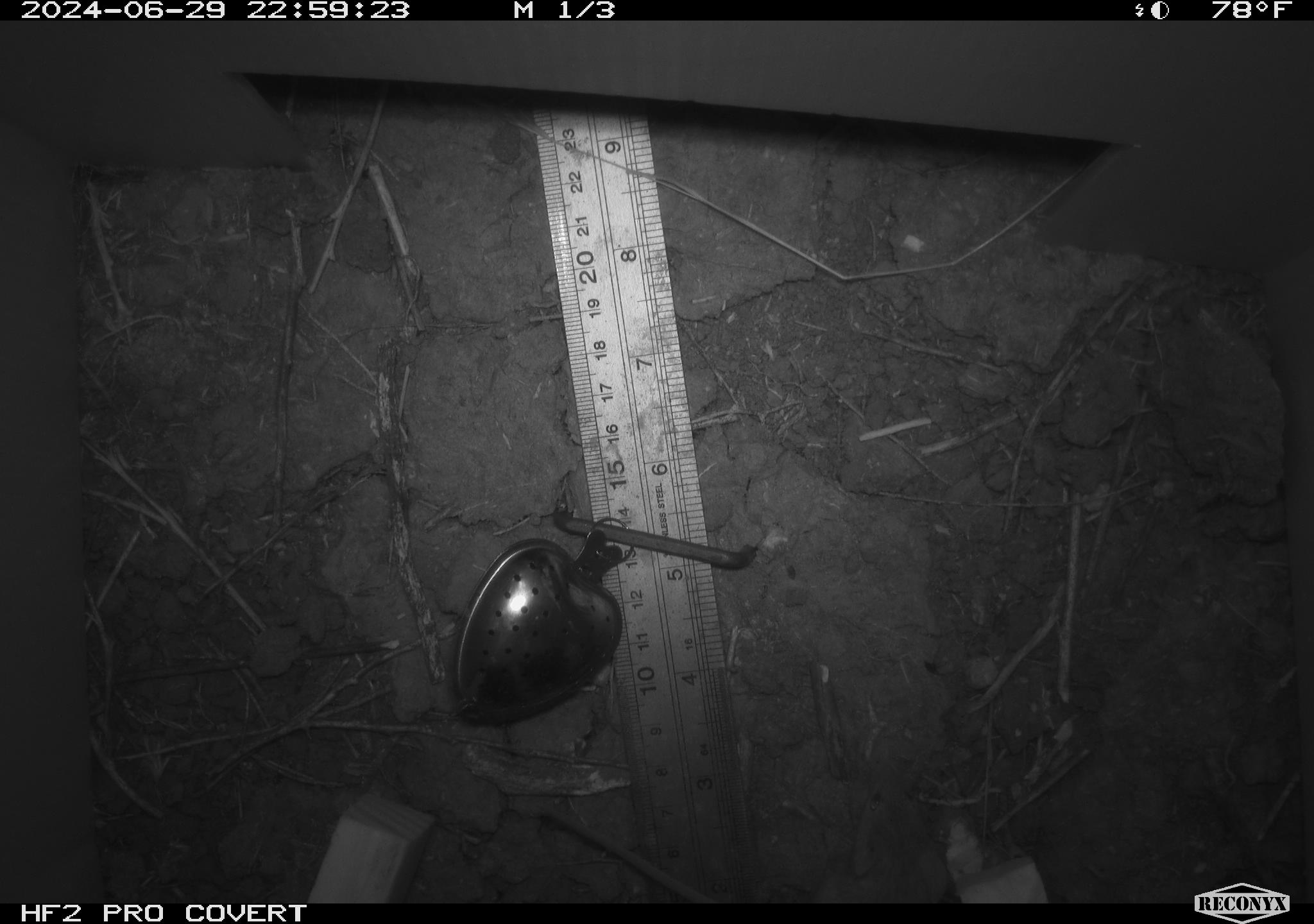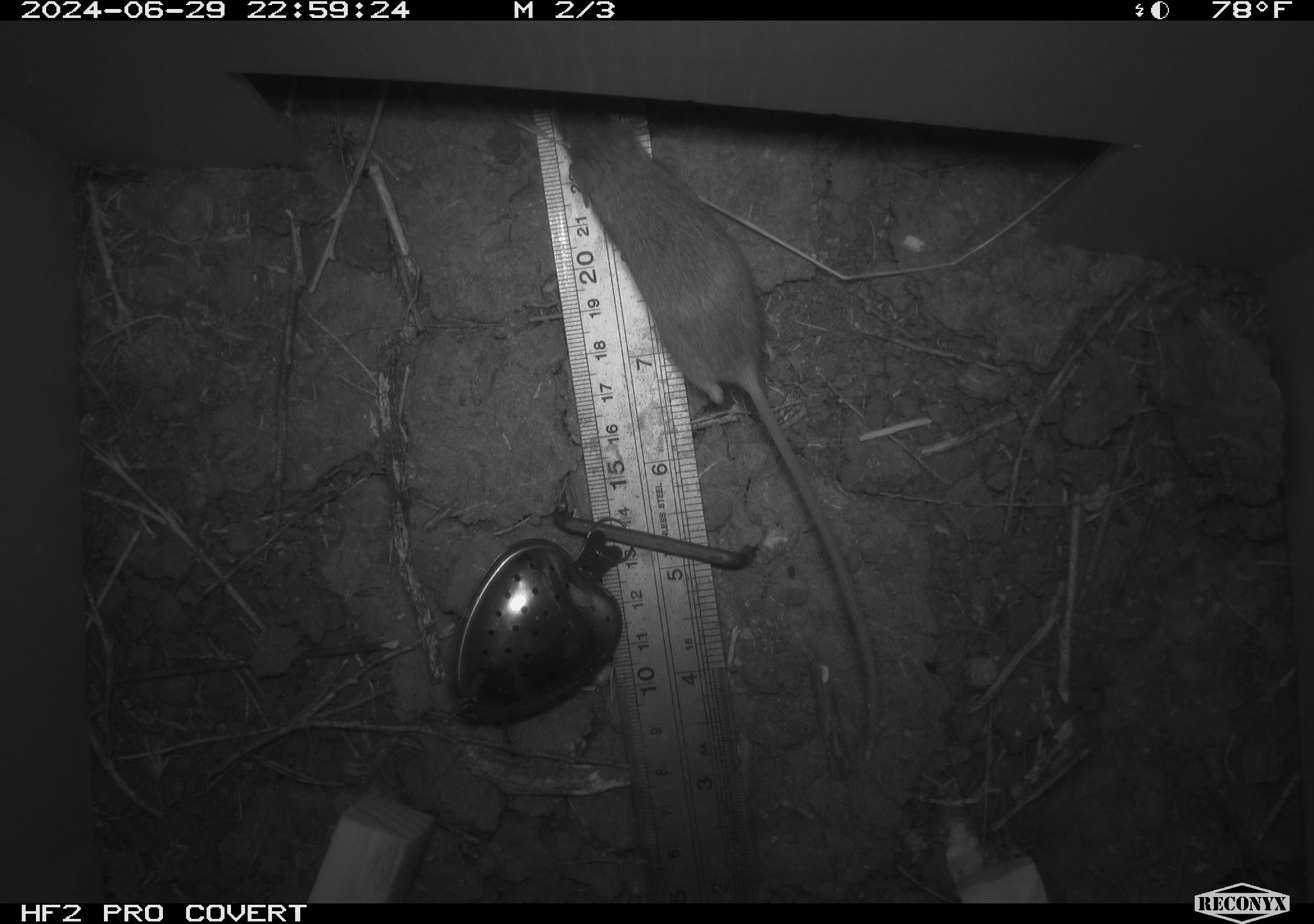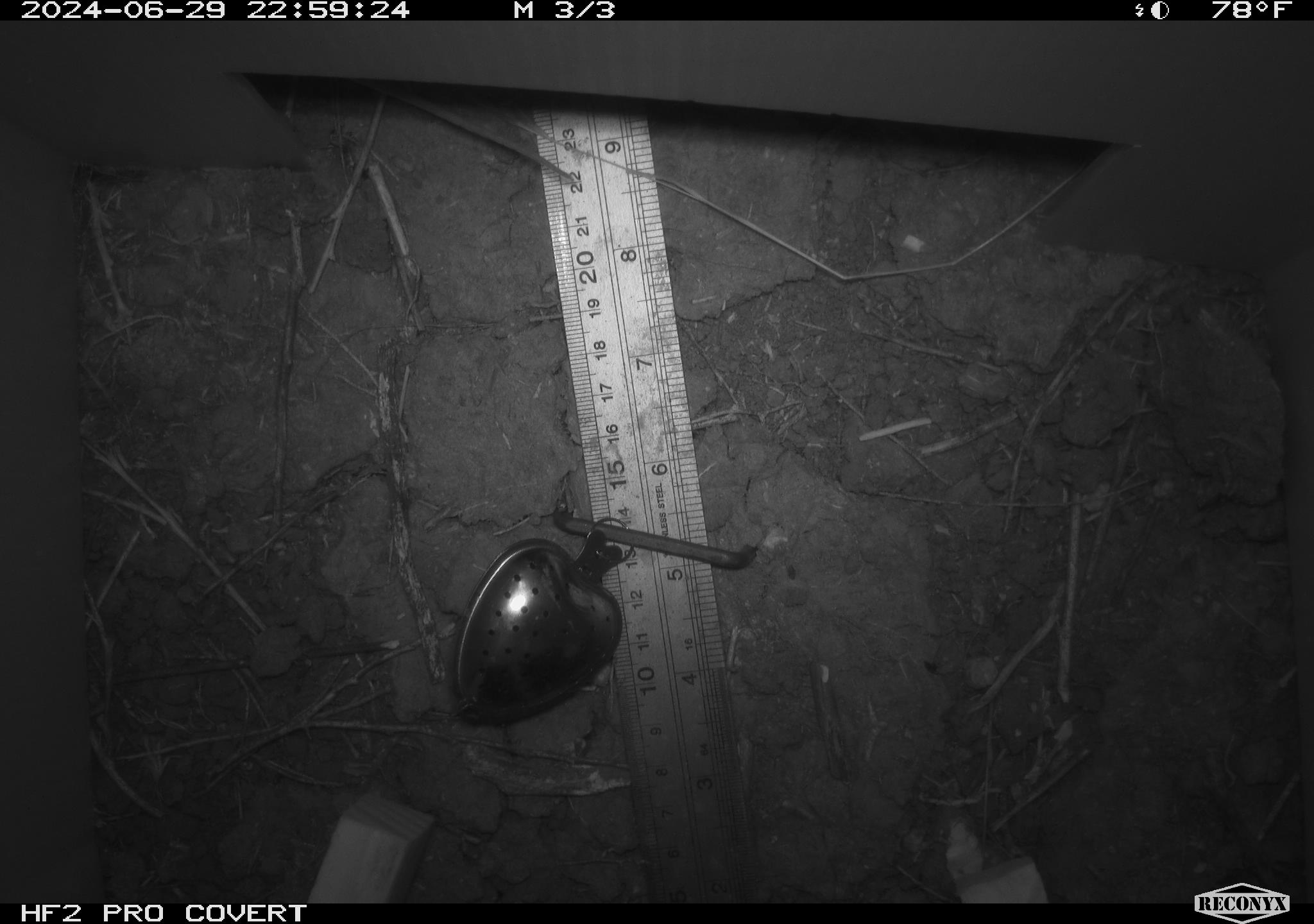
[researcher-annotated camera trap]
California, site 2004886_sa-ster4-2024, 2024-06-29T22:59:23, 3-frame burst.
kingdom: Animalia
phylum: Chordata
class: Mammalia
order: Rodentia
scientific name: Rodentia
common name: mouse species